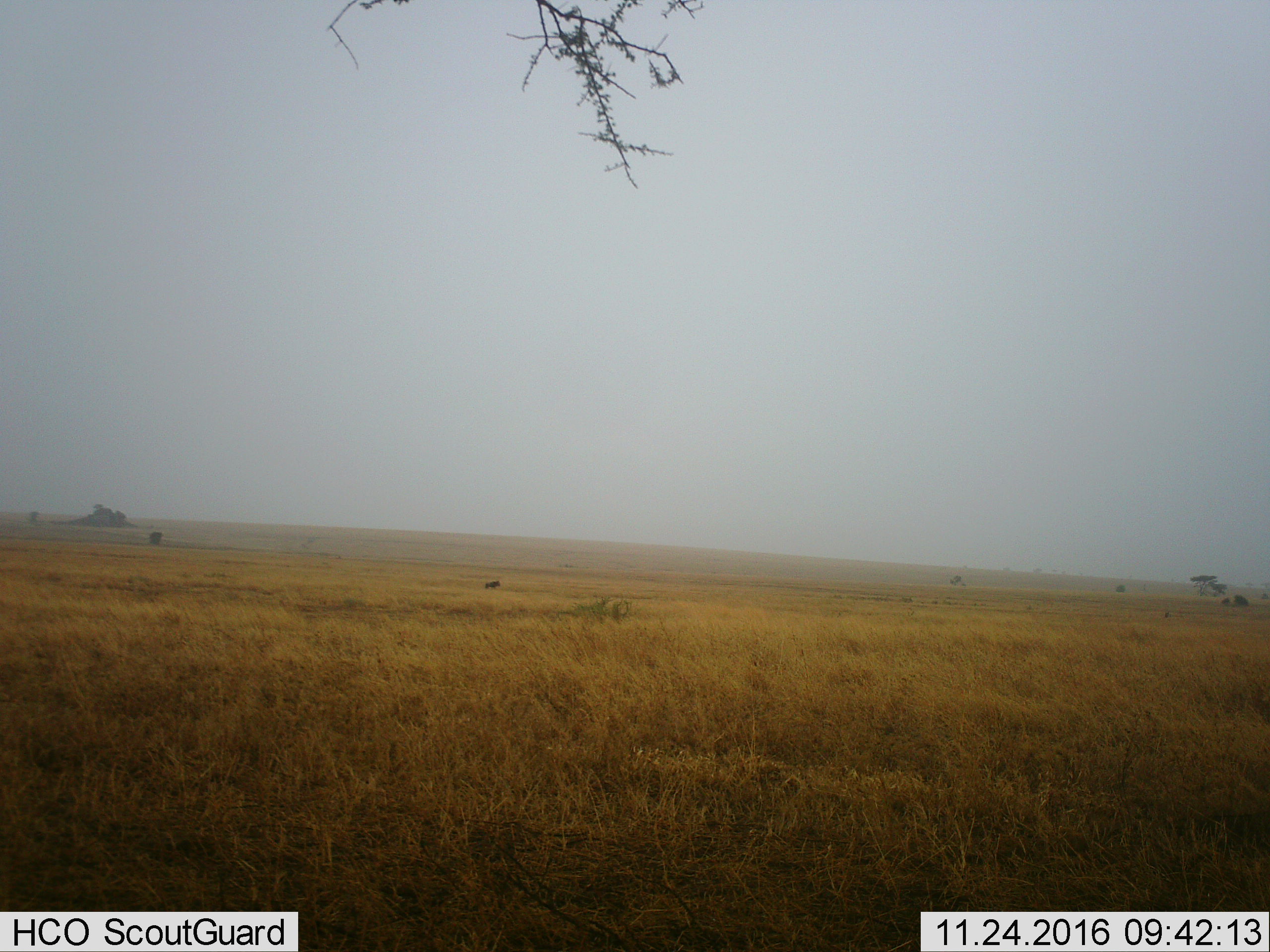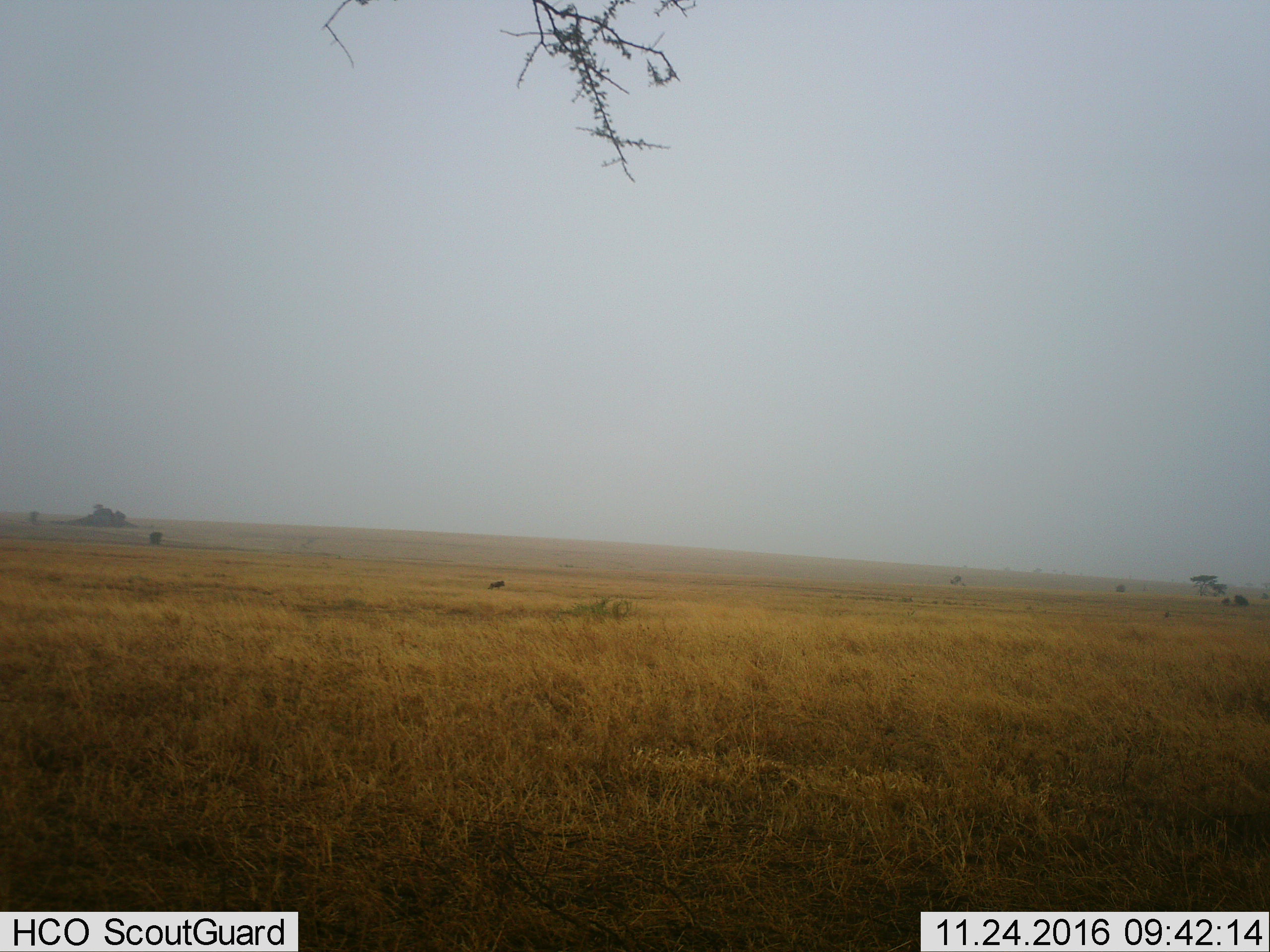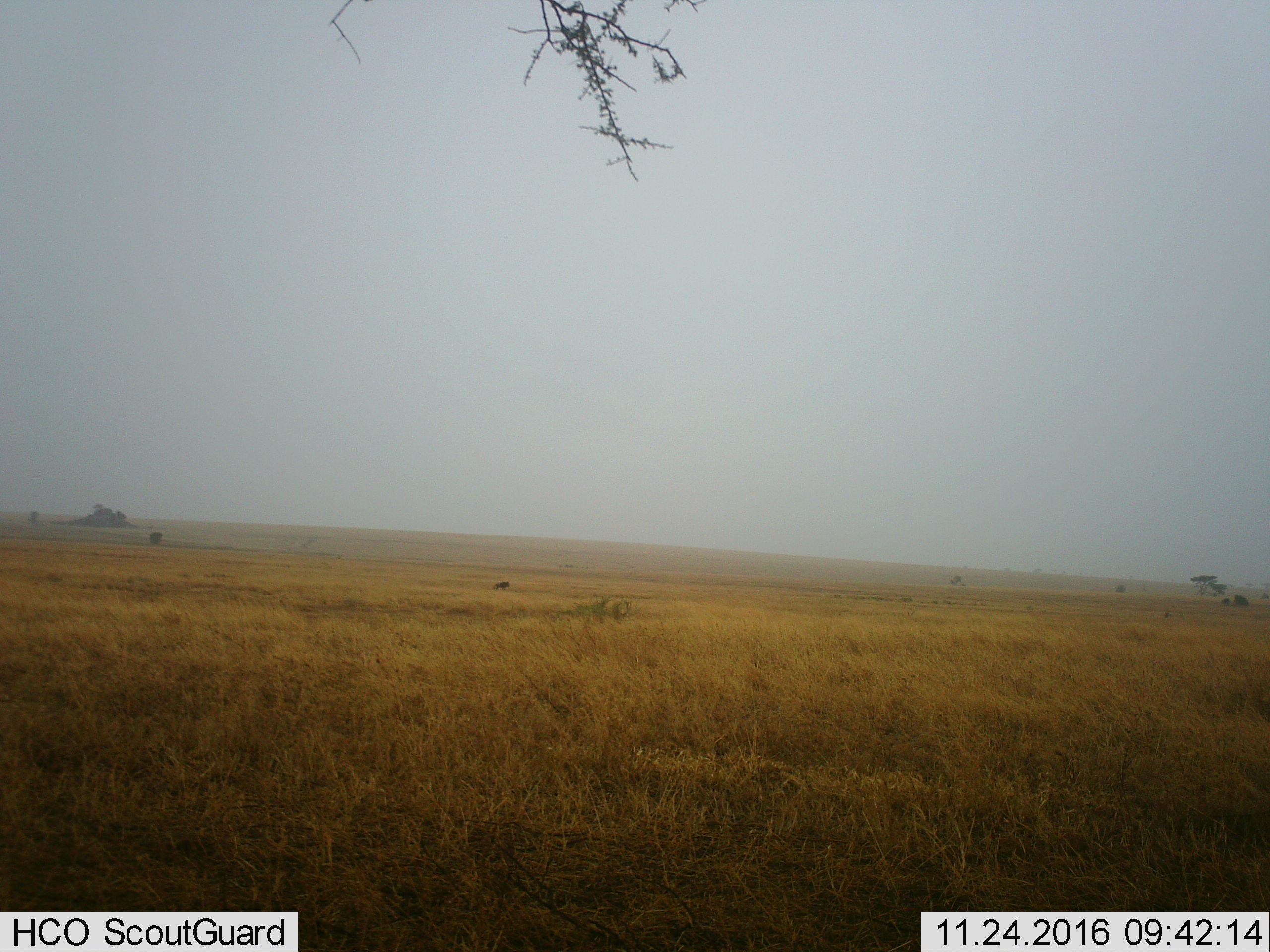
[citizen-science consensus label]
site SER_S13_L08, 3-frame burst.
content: unidentified animal